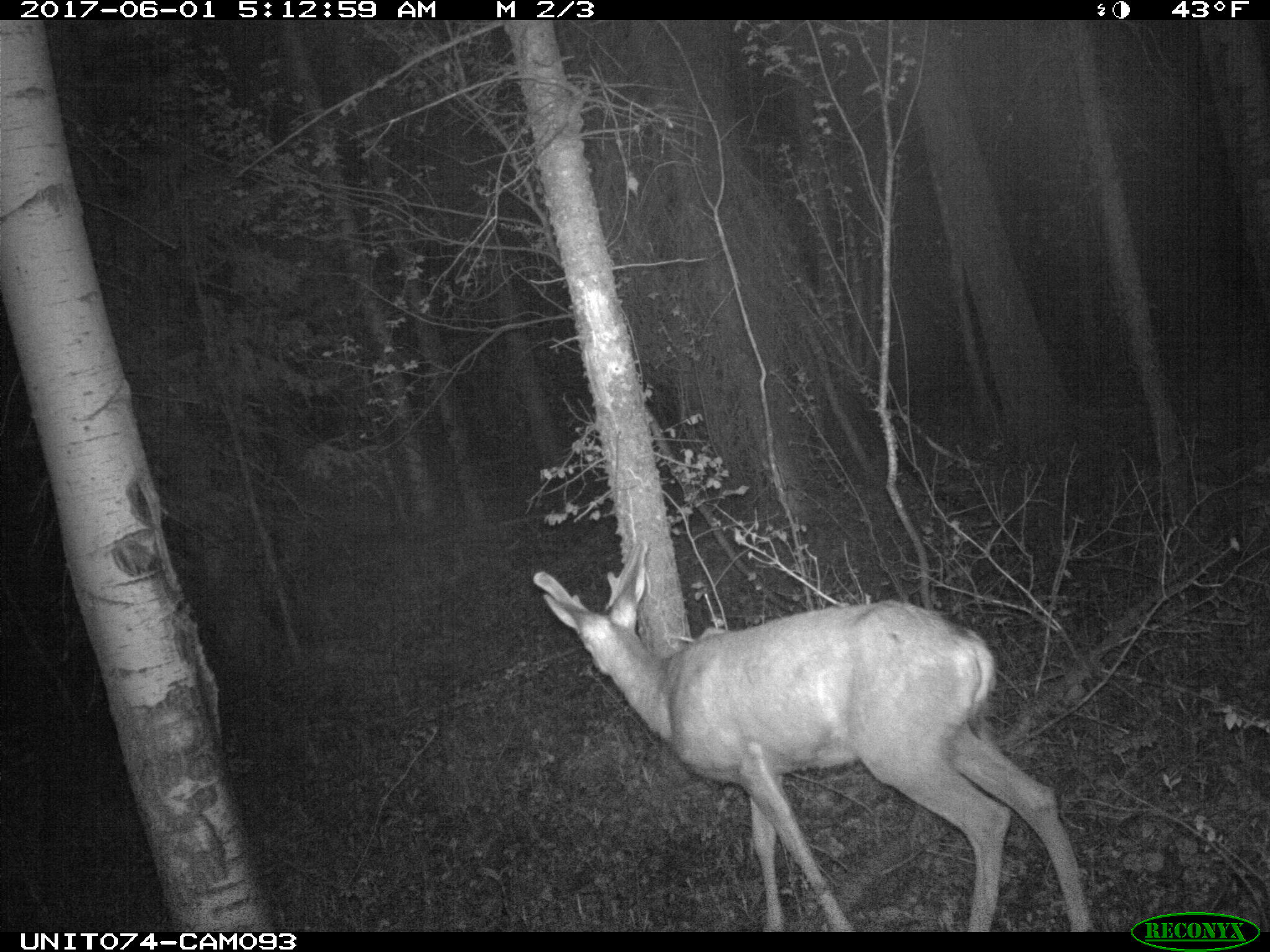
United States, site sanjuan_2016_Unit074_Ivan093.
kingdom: Animalia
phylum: Chordata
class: Mammalia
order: Artiodactyla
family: Cervidae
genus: Odocoileus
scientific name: Odocoileus hemionus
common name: mule deer